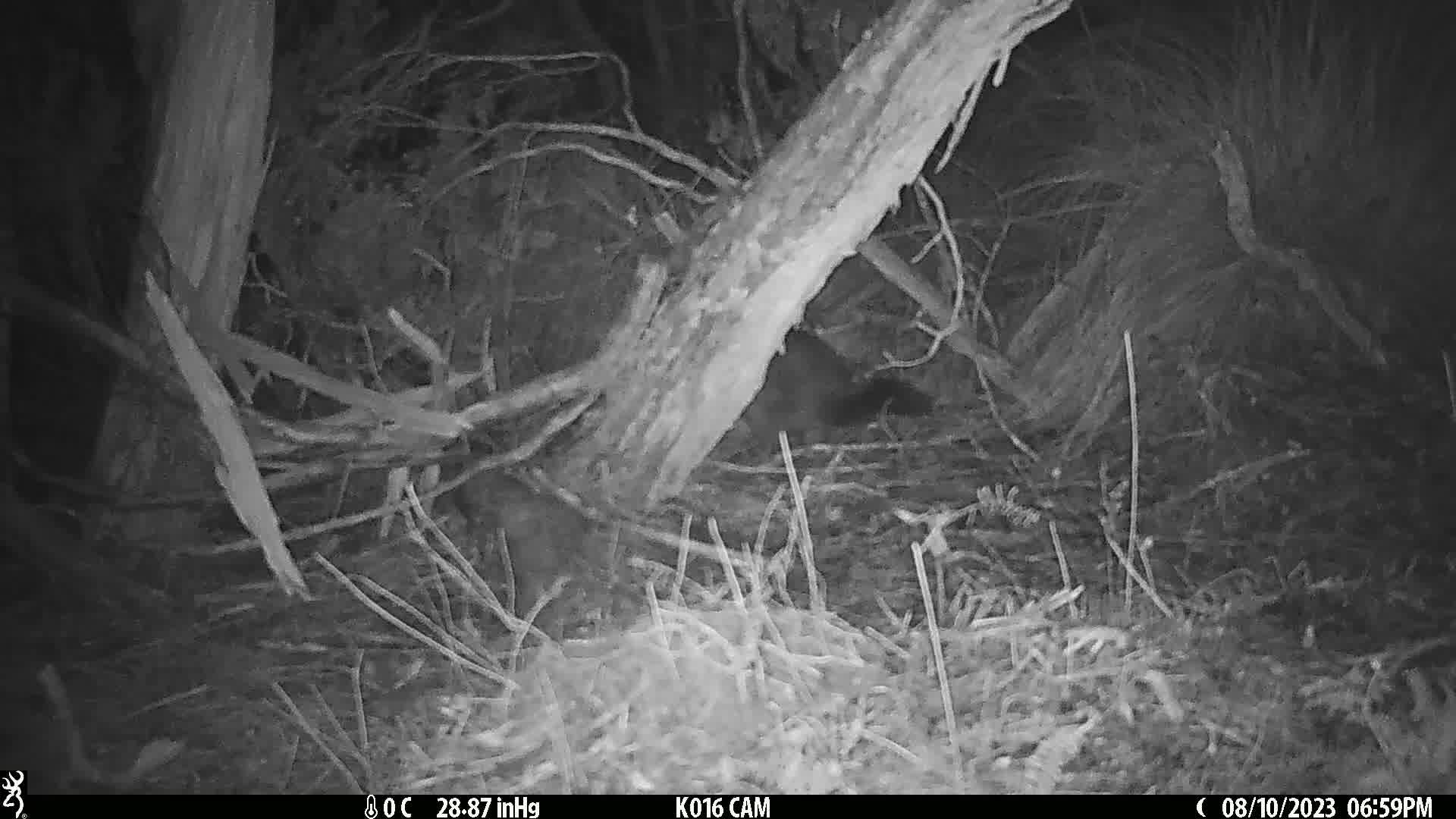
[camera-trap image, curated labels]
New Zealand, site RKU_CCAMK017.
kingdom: Animalia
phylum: Chordata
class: Mammalia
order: Diprotodontia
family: Phalangeridae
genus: Trichosurus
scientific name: Trichosurus vulpecula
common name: common brushtail possum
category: possum